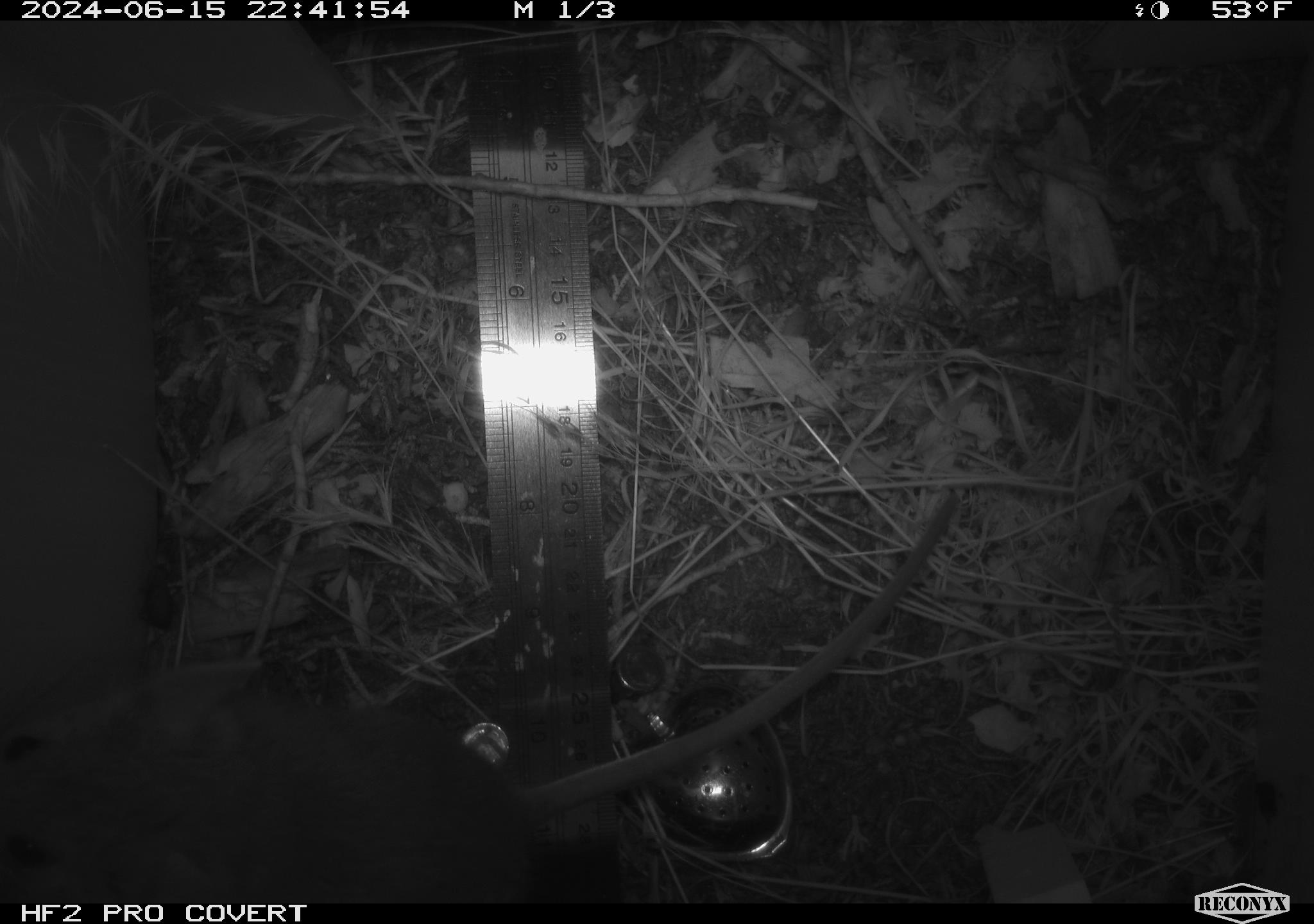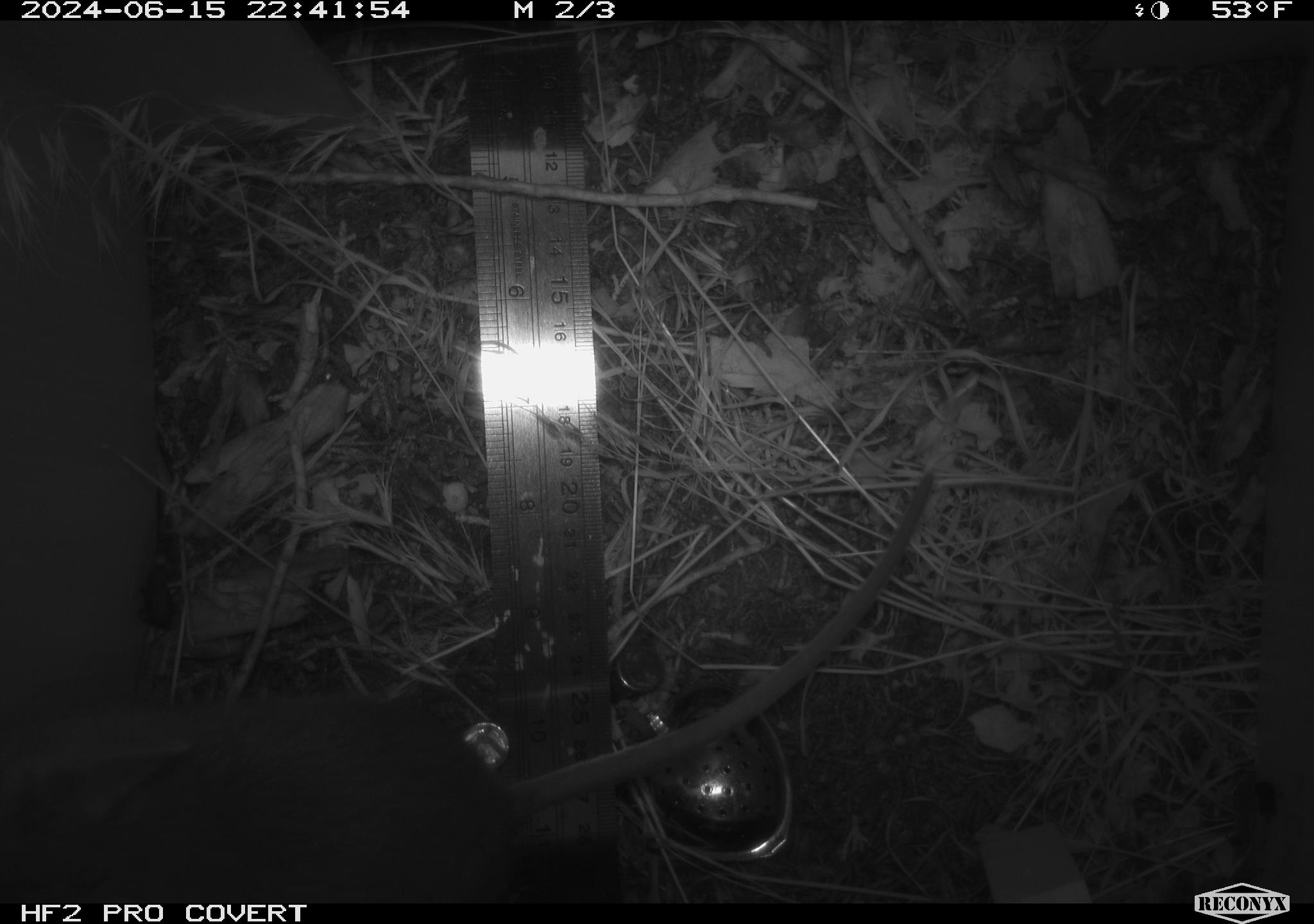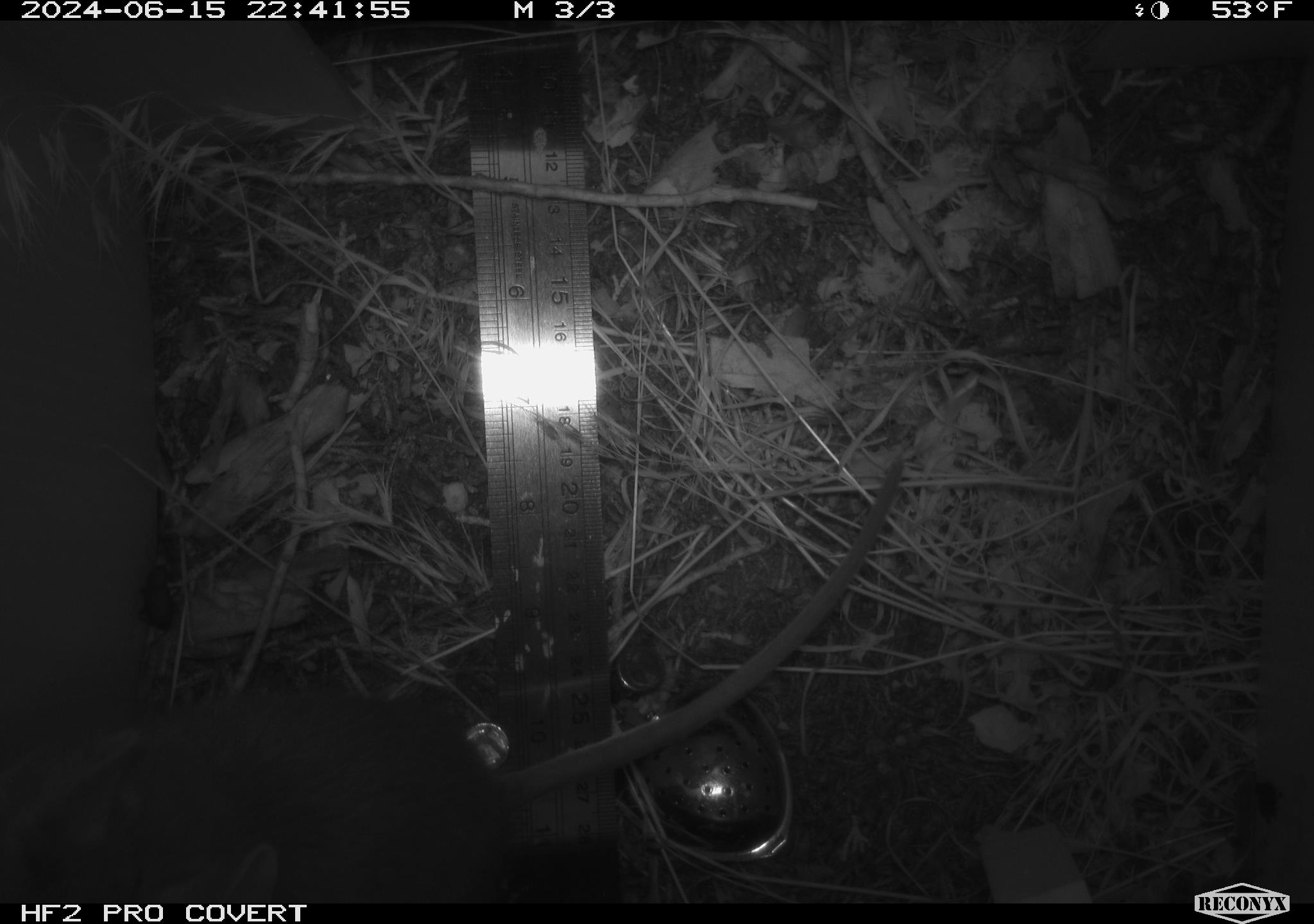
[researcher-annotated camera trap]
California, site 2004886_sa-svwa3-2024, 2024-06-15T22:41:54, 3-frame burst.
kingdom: Animalia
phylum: Arthropoda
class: Insecta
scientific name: Insecta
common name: insect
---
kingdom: Animalia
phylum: Chordata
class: Mammalia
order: Rodentia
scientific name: Rodentia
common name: mouse species